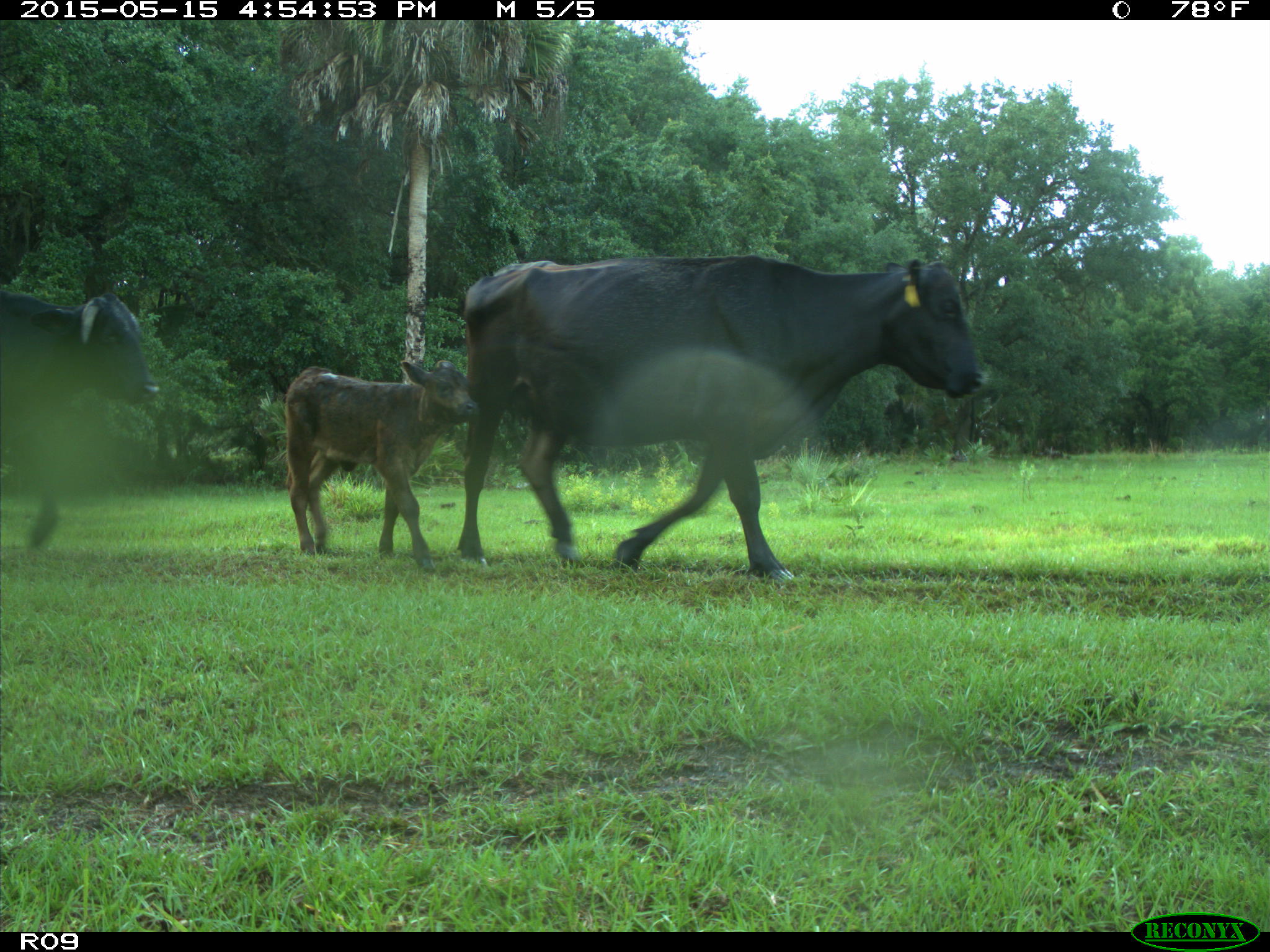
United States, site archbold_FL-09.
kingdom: Animalia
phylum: Chordata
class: Mammalia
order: Artiodactyla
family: Bovidae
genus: Bos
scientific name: Bos taurus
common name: domestic cow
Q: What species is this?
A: Bos taurus (domestic cow).